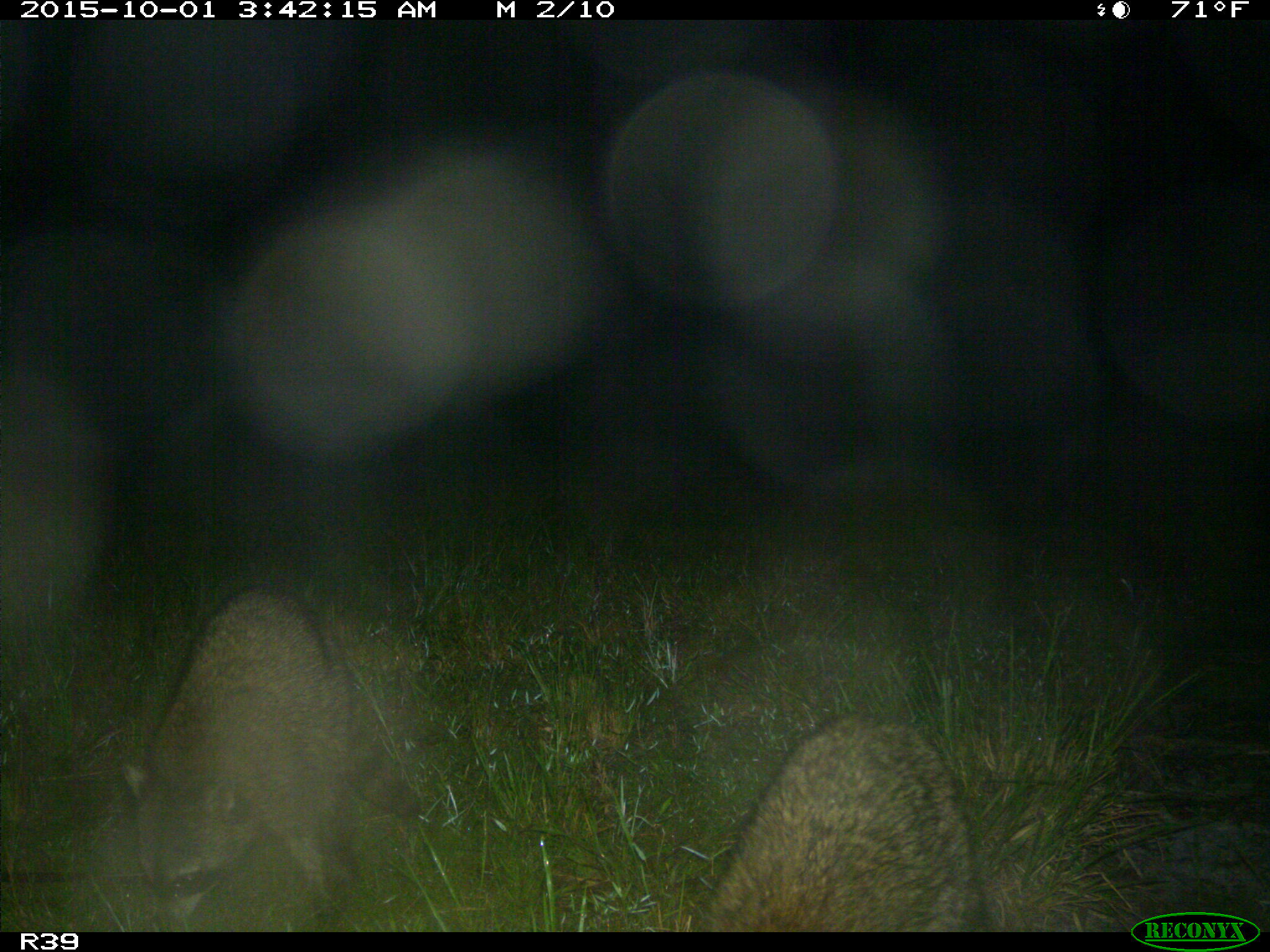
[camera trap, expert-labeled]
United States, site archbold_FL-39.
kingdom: Animalia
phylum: Chordata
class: Mammalia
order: Carnivora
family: Procyonidae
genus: Procyon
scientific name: Procyon lotor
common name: common raccoon